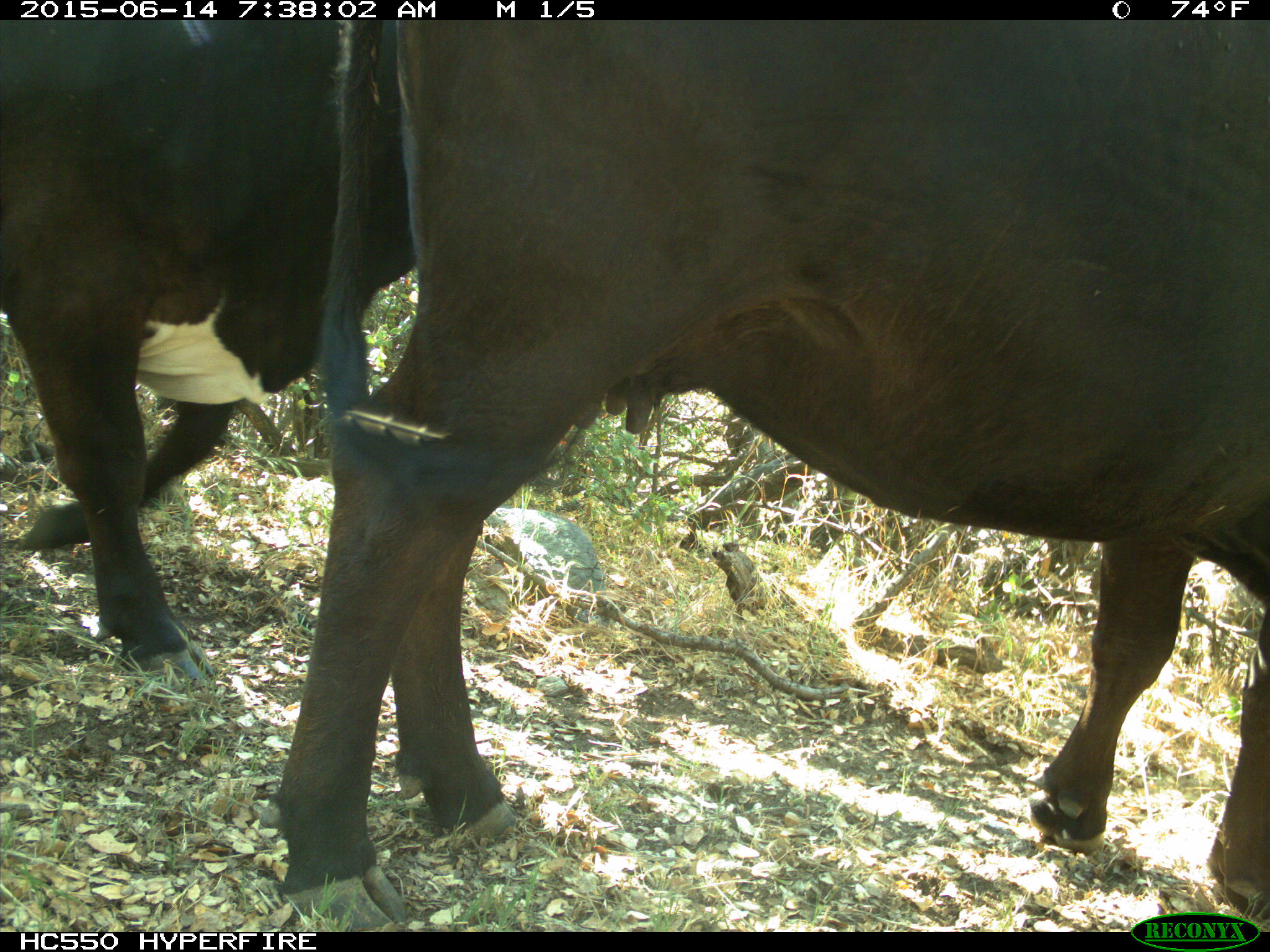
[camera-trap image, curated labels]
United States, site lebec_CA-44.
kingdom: Animalia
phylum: Chordata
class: Mammalia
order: Artiodactyla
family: Bovidae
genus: Bos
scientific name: Bos taurus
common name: domestic cow